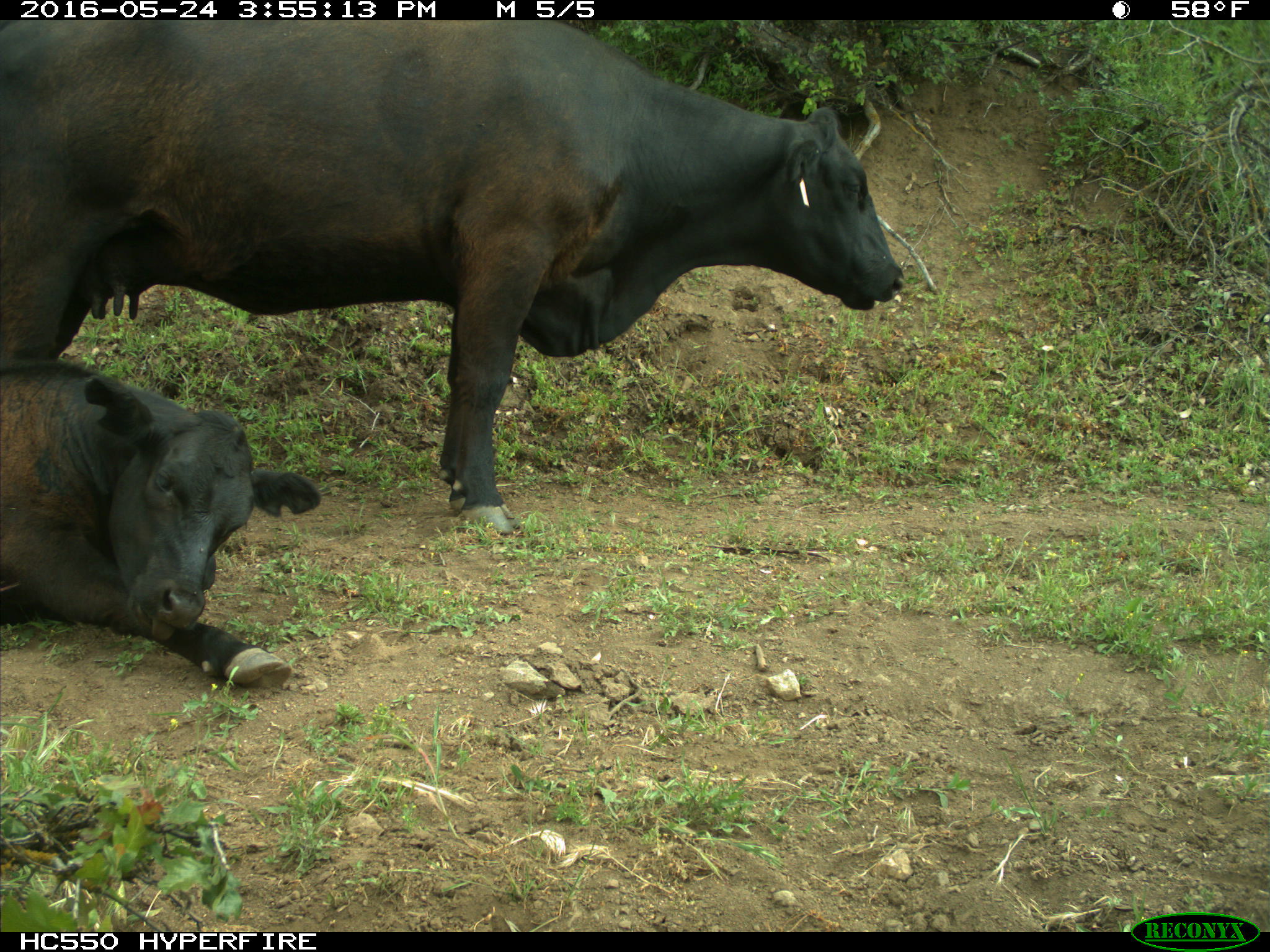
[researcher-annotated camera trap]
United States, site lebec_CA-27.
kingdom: Animalia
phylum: Chordata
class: Mammalia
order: Artiodactyla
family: Bovidae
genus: Bos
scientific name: Bos taurus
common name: domestic cow